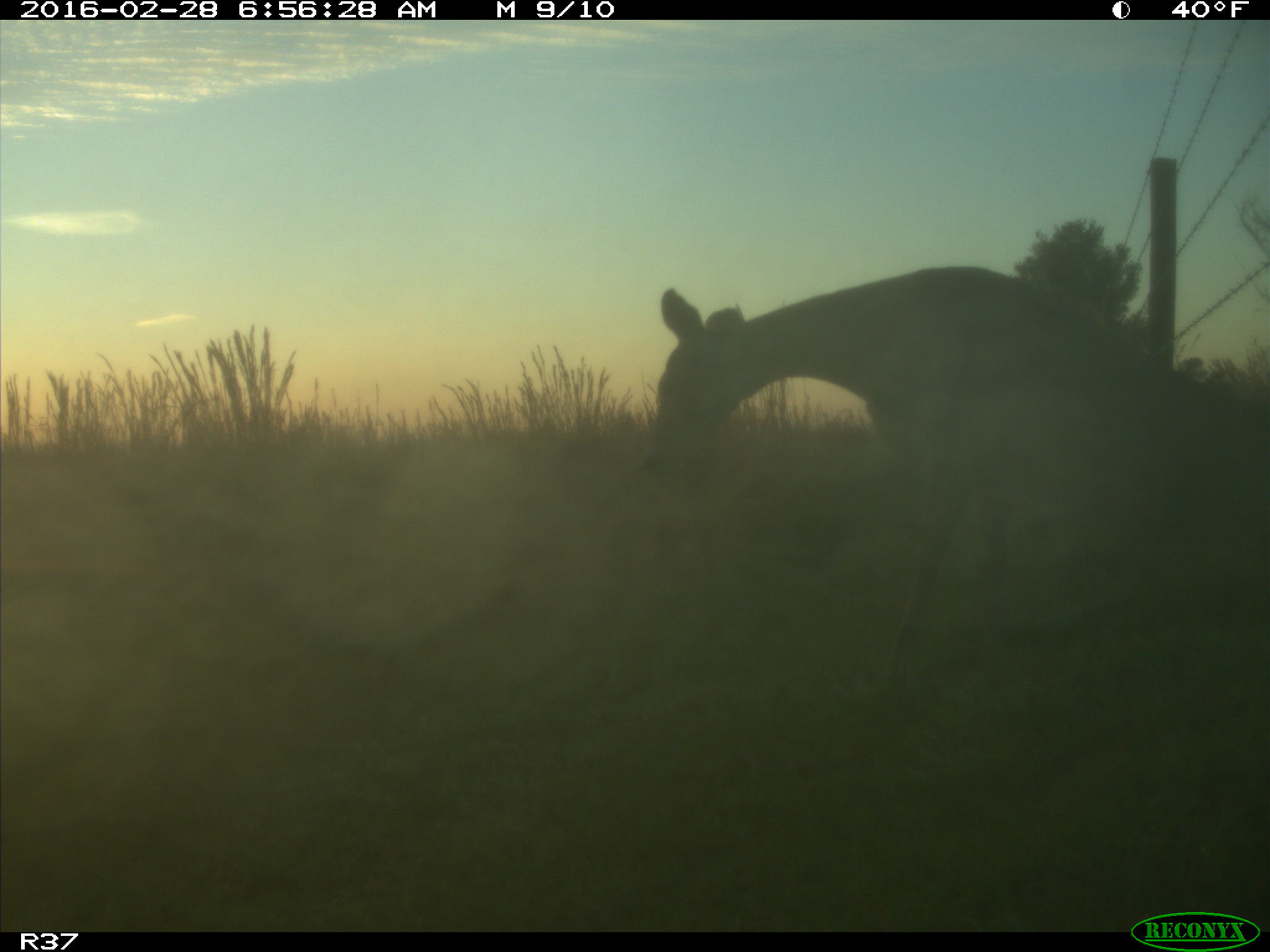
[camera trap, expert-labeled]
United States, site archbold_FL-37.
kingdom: Animalia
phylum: Chordata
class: Mammalia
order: Artiodactyla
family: Cervidae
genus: Odocoileus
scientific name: Odocoileus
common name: deer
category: unidentified deer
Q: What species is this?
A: Unidentified deer (deer) (Odocoileus).